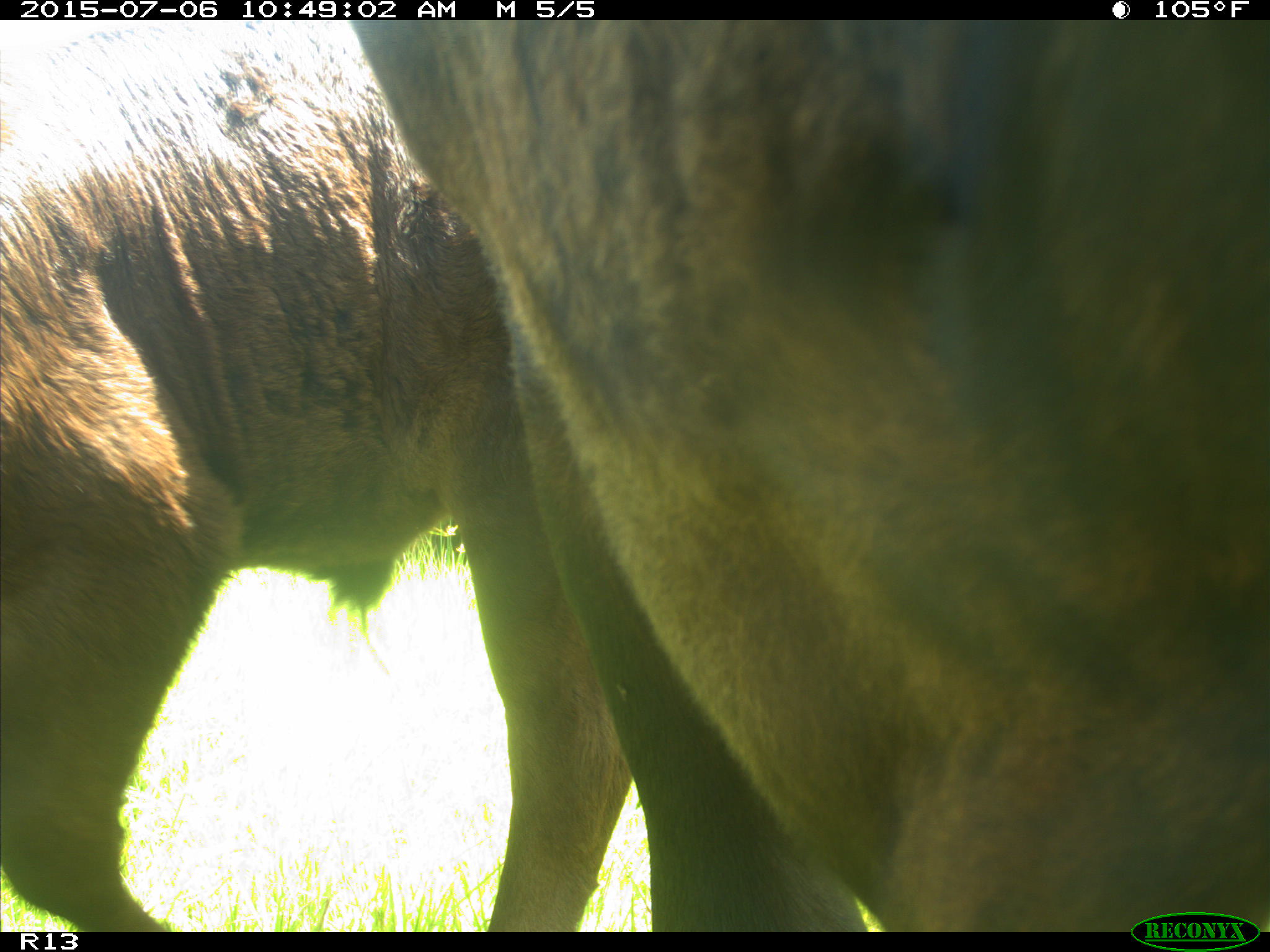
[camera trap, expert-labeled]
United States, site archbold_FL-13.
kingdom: Animalia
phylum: Chordata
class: Mammalia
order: Artiodactyla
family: Bovidae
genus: Bos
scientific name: Bos taurus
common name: domestic cow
Bos taurus (domestic cow).